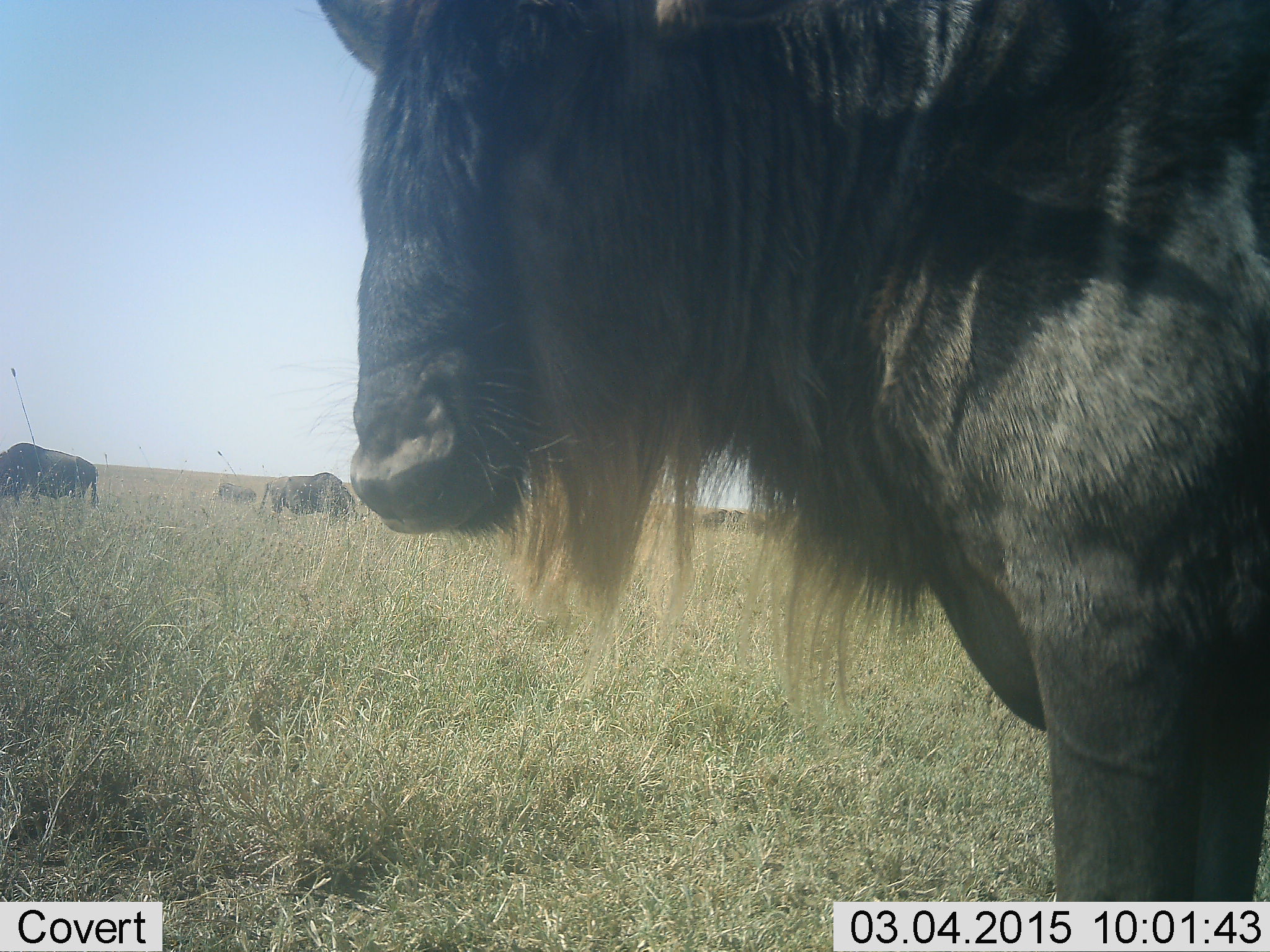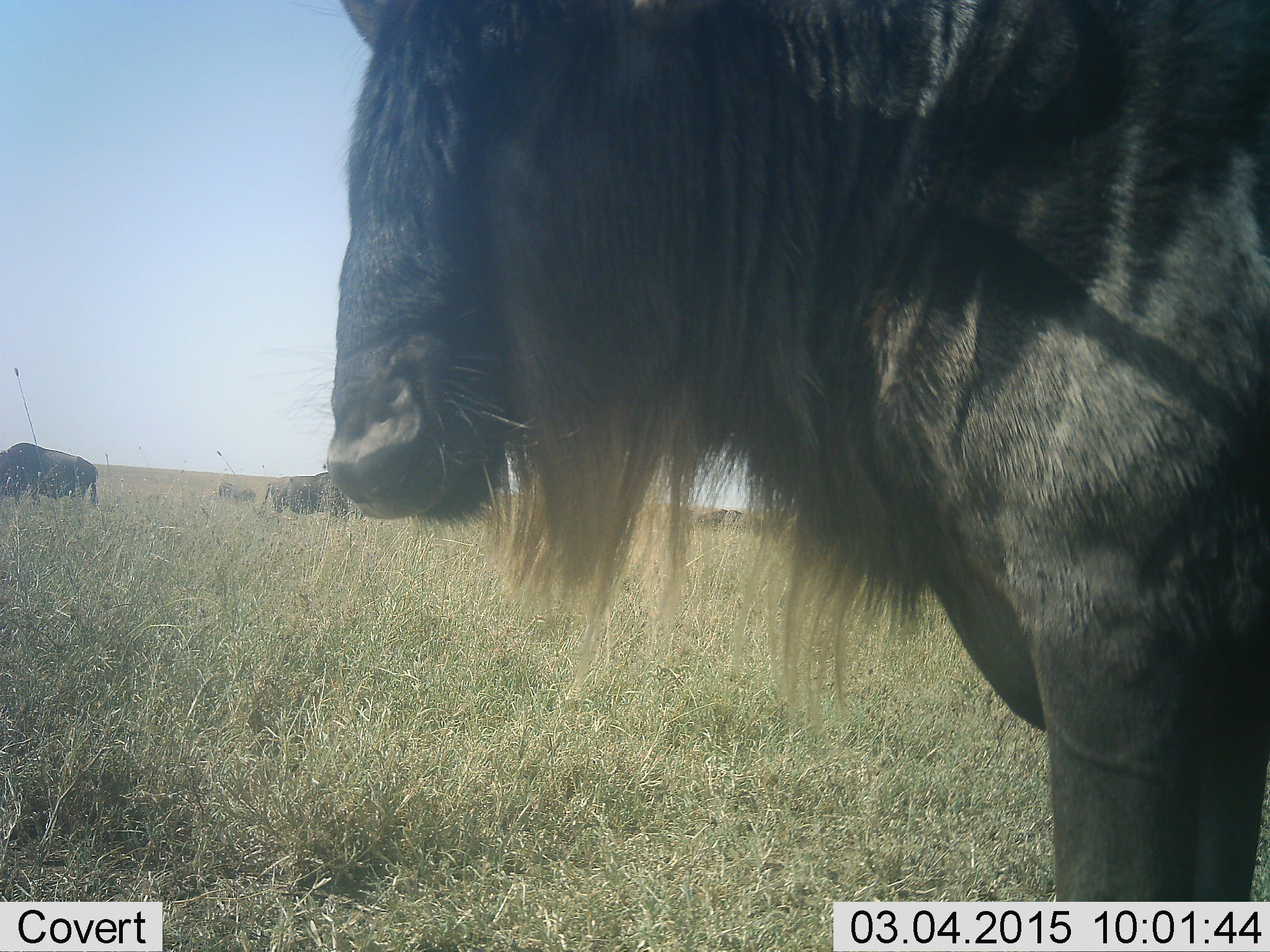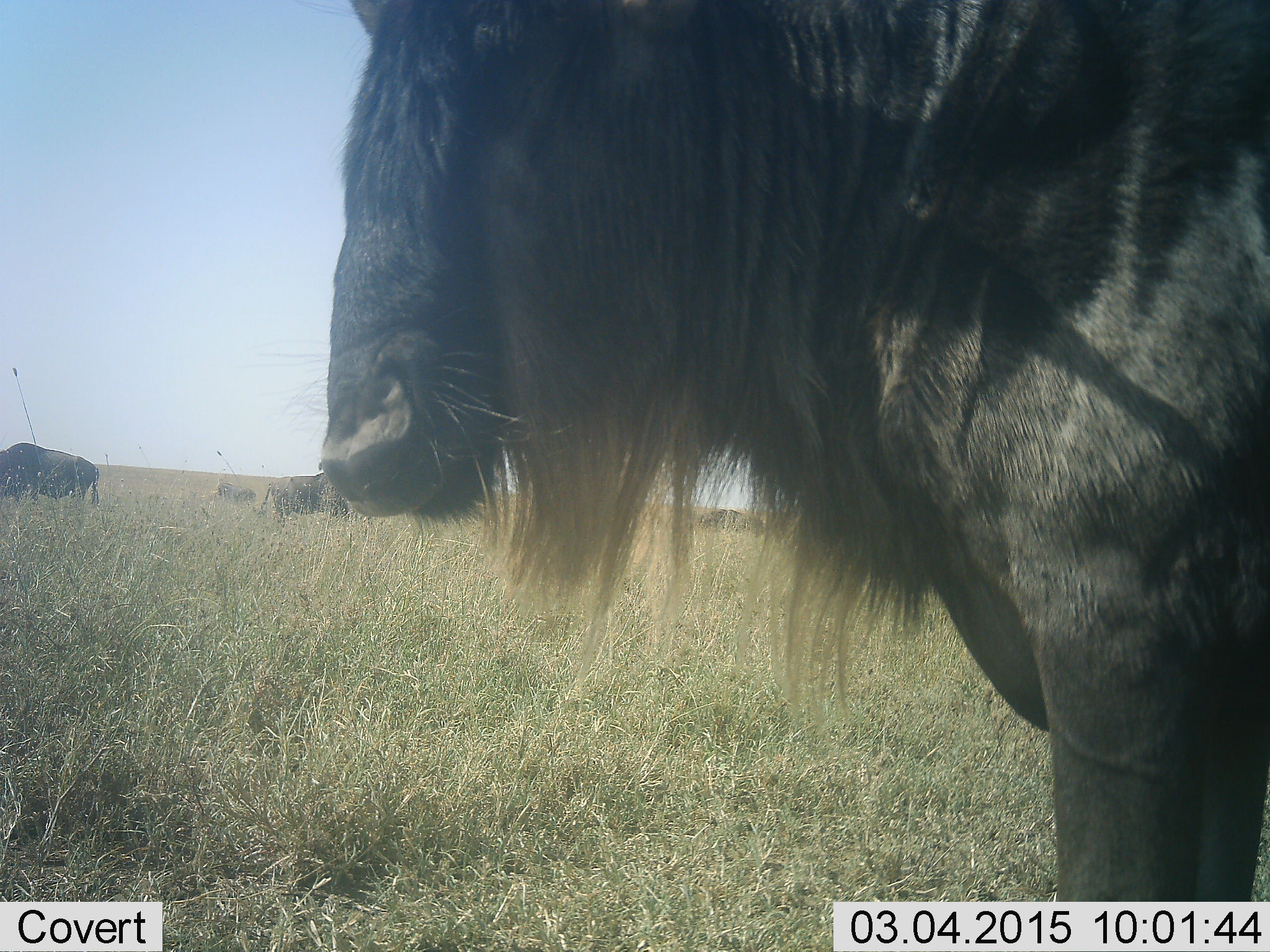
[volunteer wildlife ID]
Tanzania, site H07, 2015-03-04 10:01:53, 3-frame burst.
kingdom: Animalia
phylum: Chordata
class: Mammalia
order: Artiodactyla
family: Bovidae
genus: Connochaetes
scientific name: Connochaetes taurinus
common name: blue wildebeest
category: wildebeest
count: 4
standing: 70%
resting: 0%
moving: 10%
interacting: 10%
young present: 0%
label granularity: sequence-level